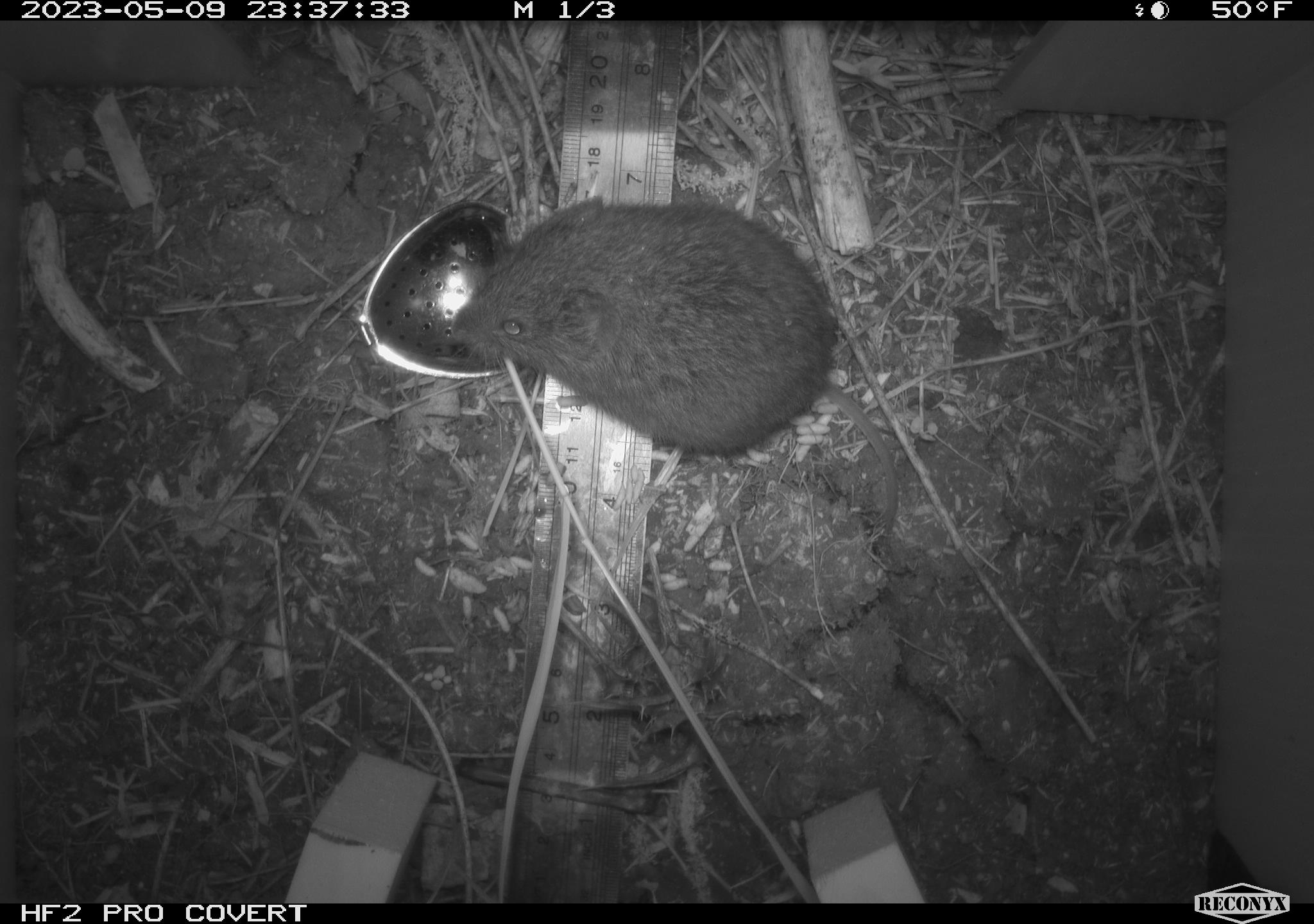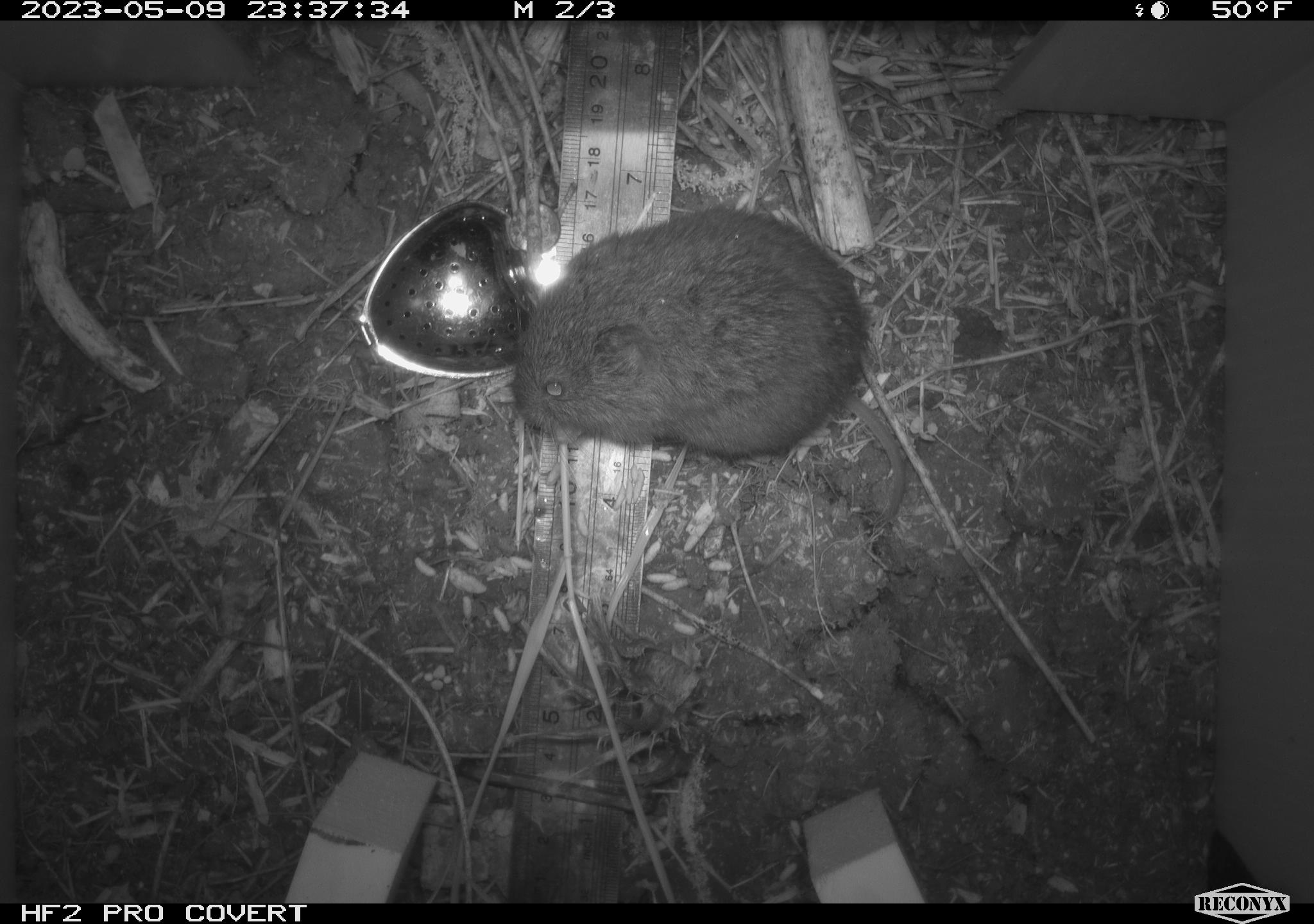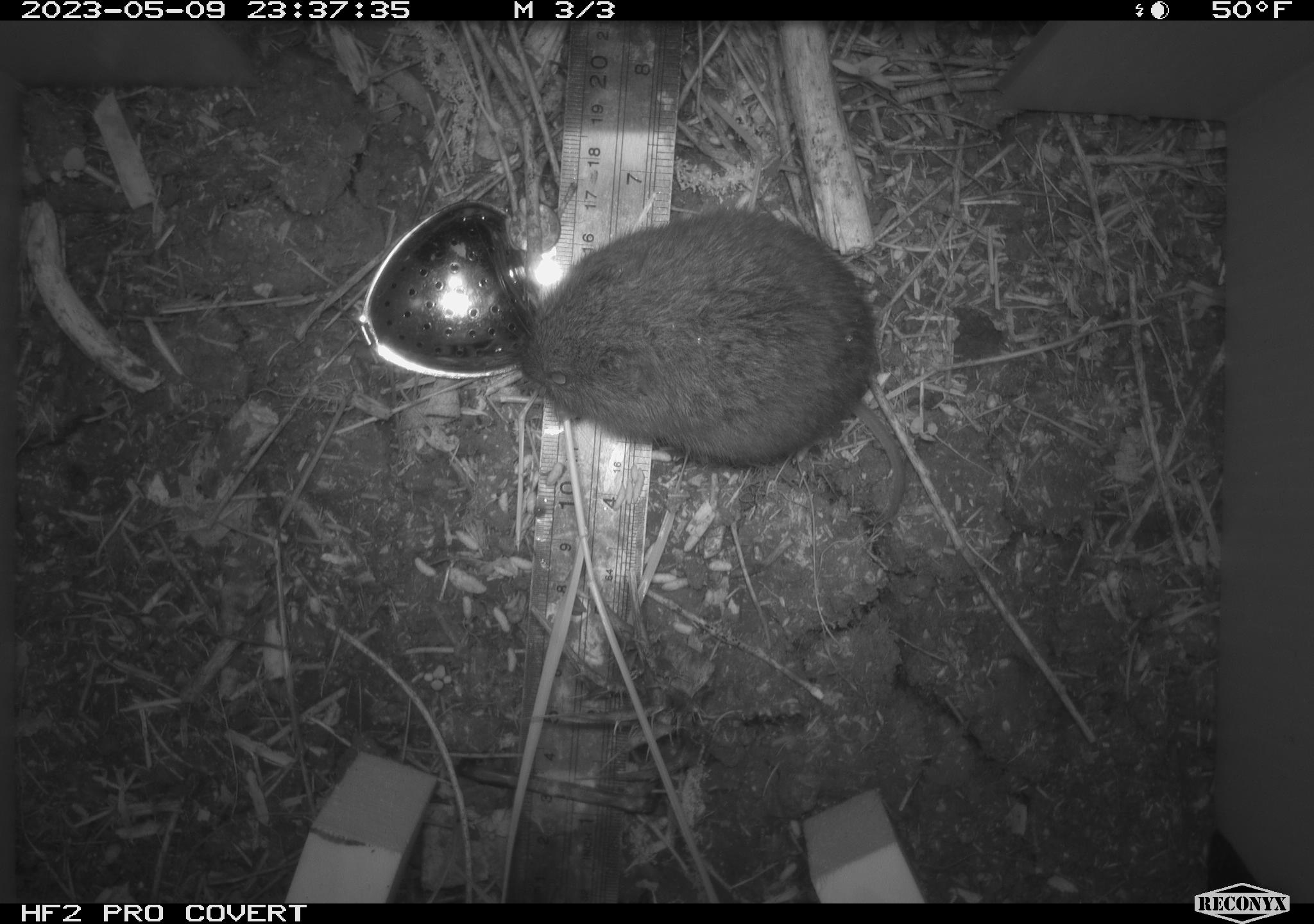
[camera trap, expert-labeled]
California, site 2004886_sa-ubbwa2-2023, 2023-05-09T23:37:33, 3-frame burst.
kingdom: Animalia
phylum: Chordata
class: Mammalia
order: Rodentia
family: Cricetidae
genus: Microtus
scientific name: Microtus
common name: meadow vole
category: microtus species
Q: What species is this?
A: Microtus species (meadow vole) (Microtus).